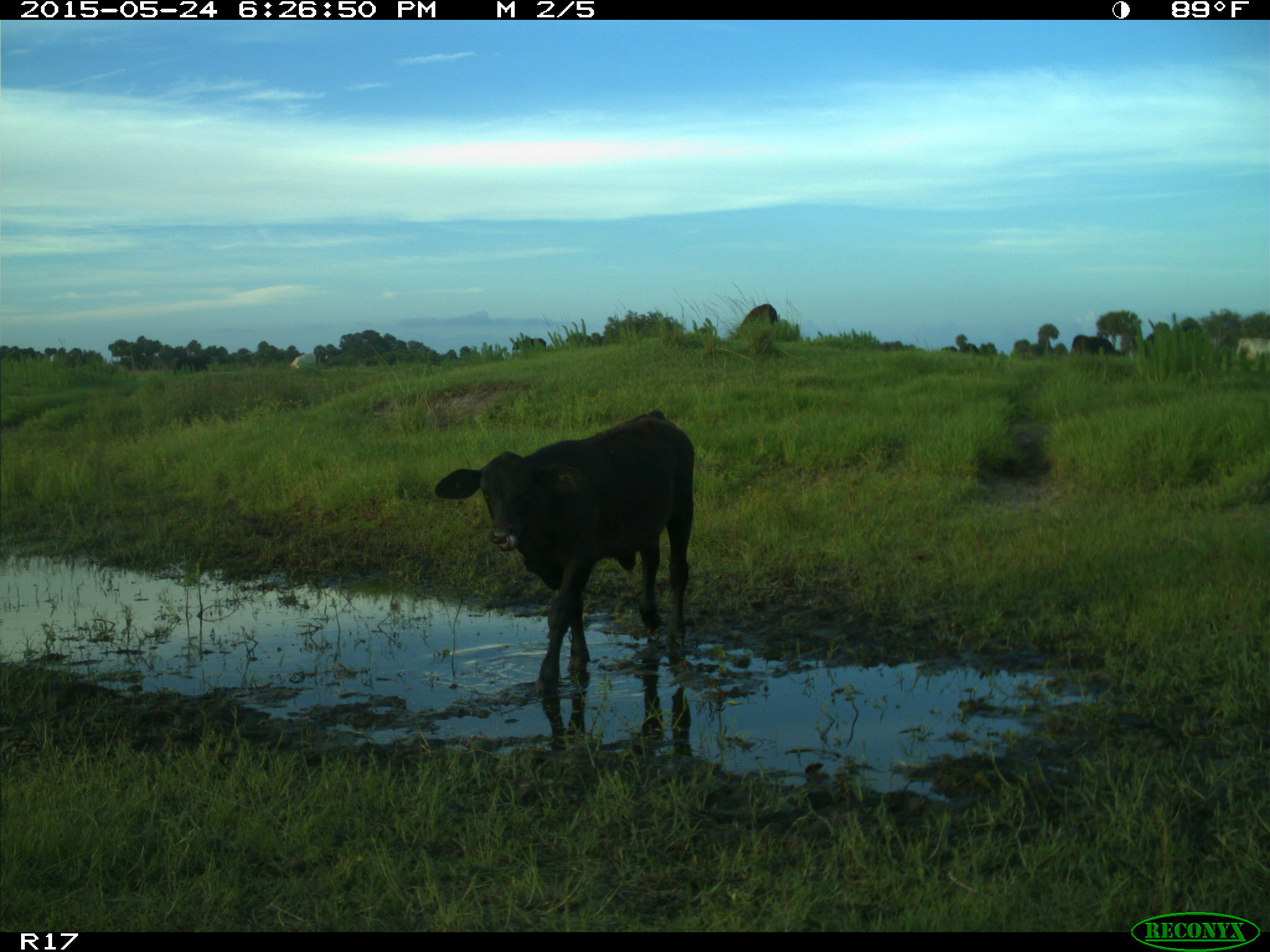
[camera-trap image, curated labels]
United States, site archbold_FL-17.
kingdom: Animalia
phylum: Chordata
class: Mammalia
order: Artiodactyla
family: Bovidae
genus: Bos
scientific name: Bos taurus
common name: domestic cow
Bos taurus (domestic cow).